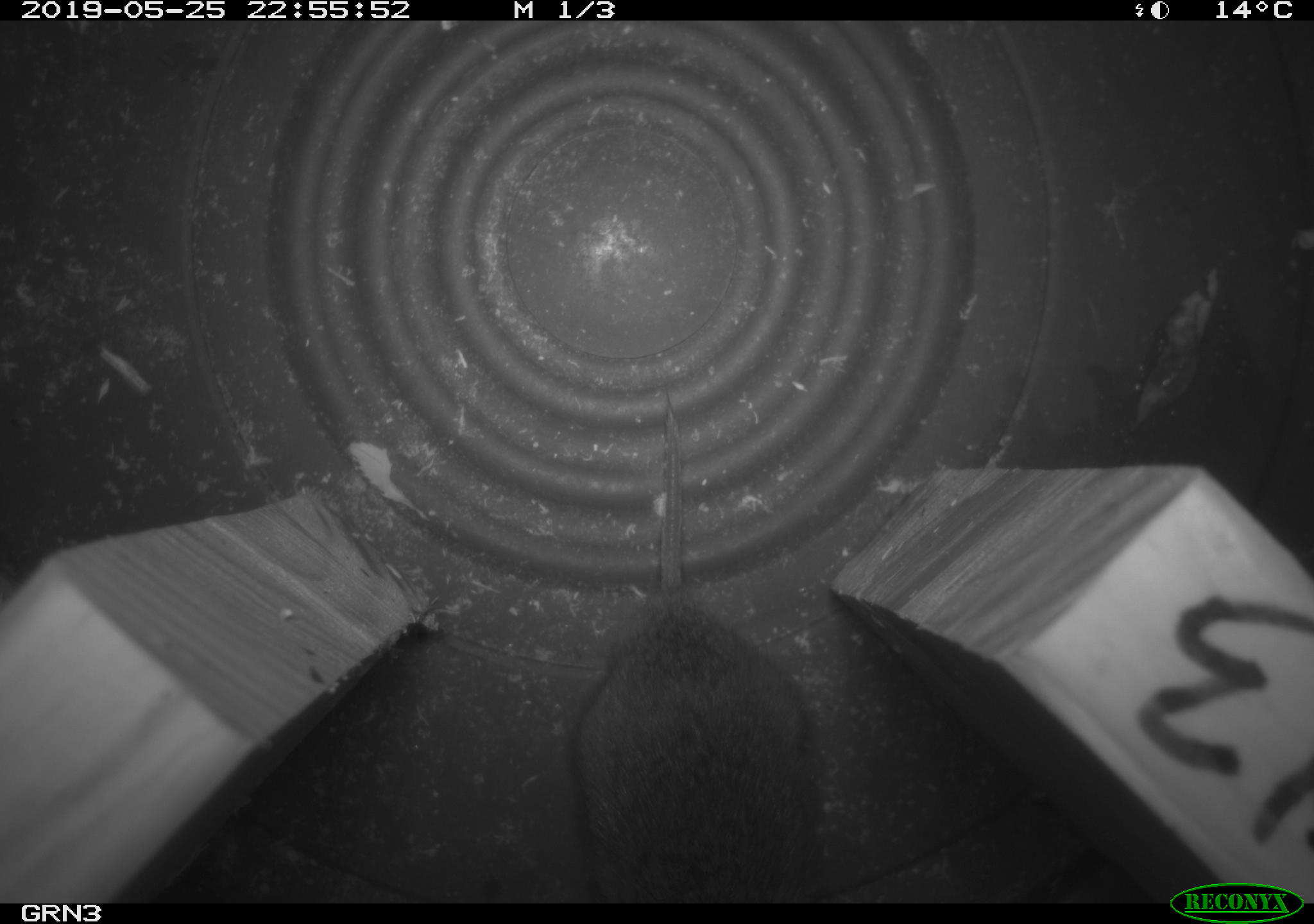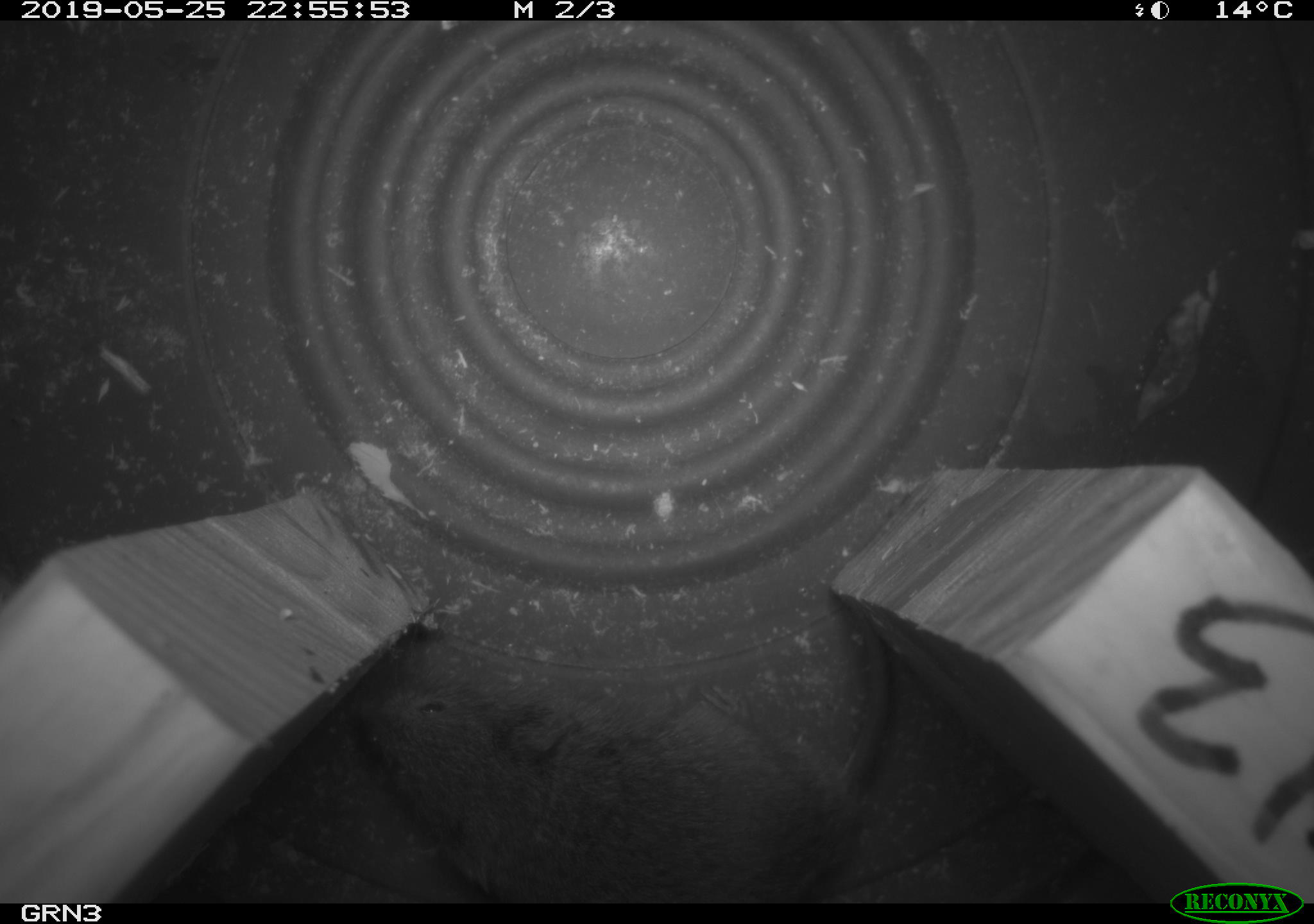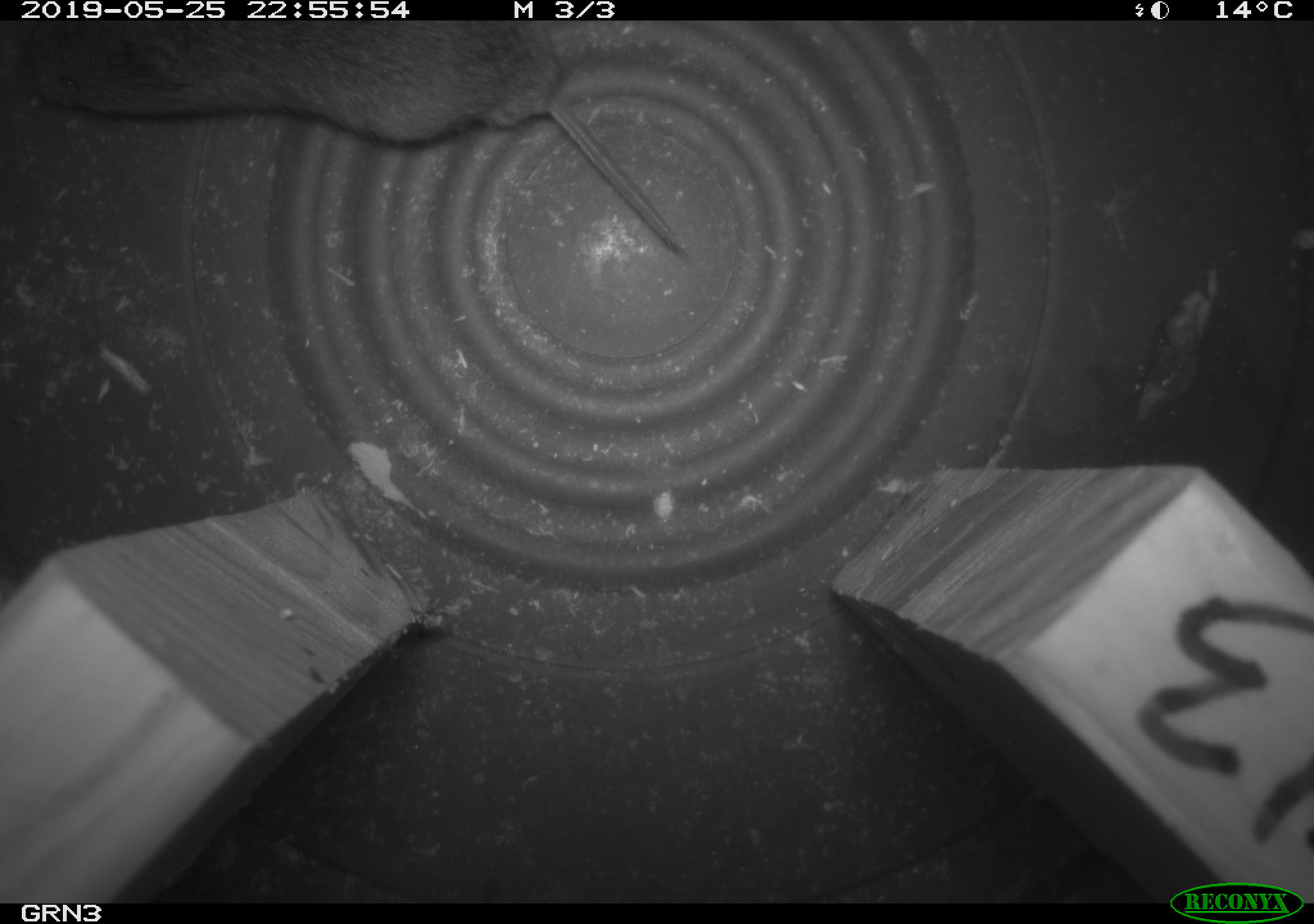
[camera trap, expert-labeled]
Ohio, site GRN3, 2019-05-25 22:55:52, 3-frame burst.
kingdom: Animalia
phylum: Chordata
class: Mammalia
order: Rodentia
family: Cricetidae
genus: Microtus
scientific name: Microtus pennsylvanicus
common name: meadow vole